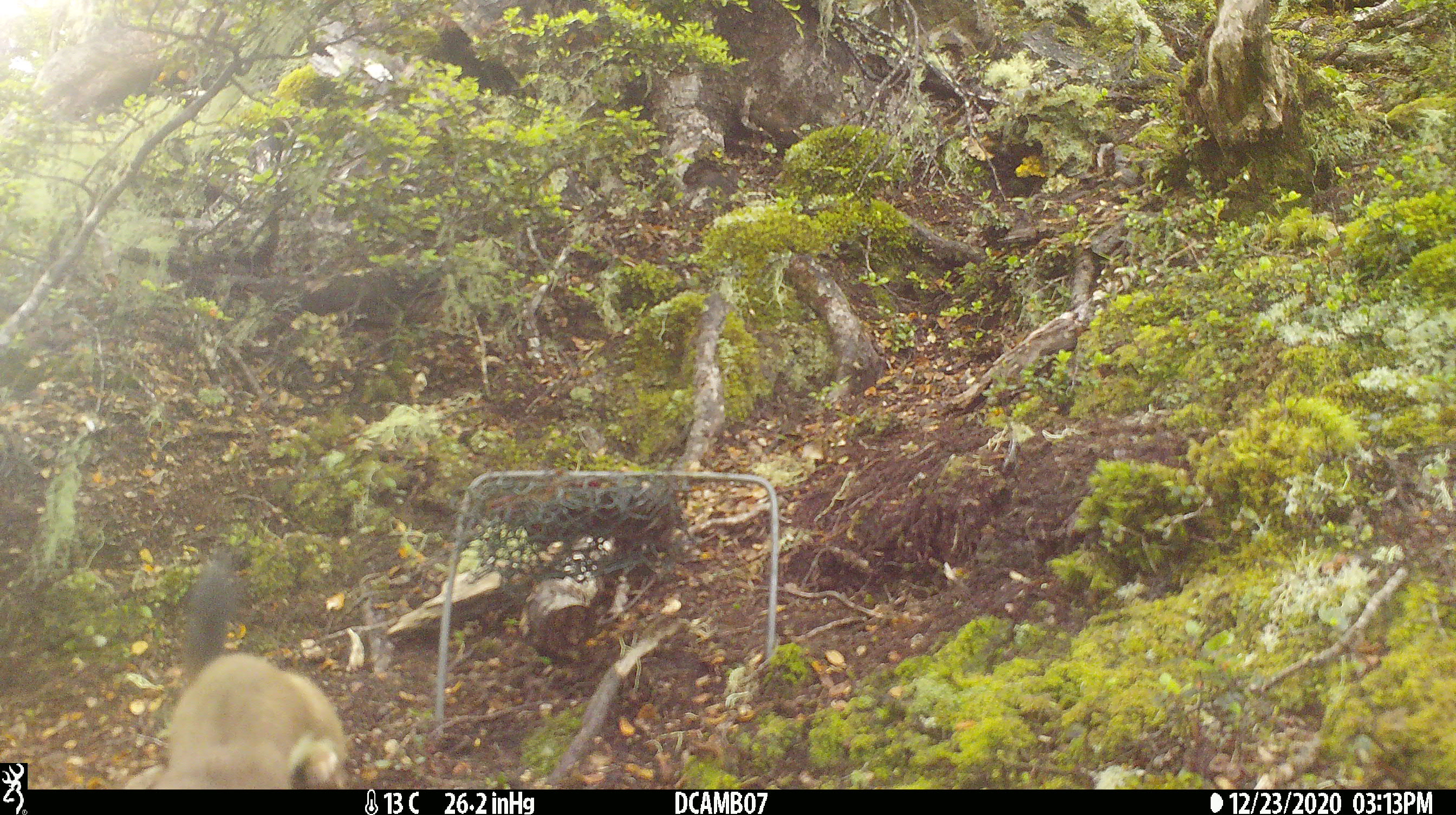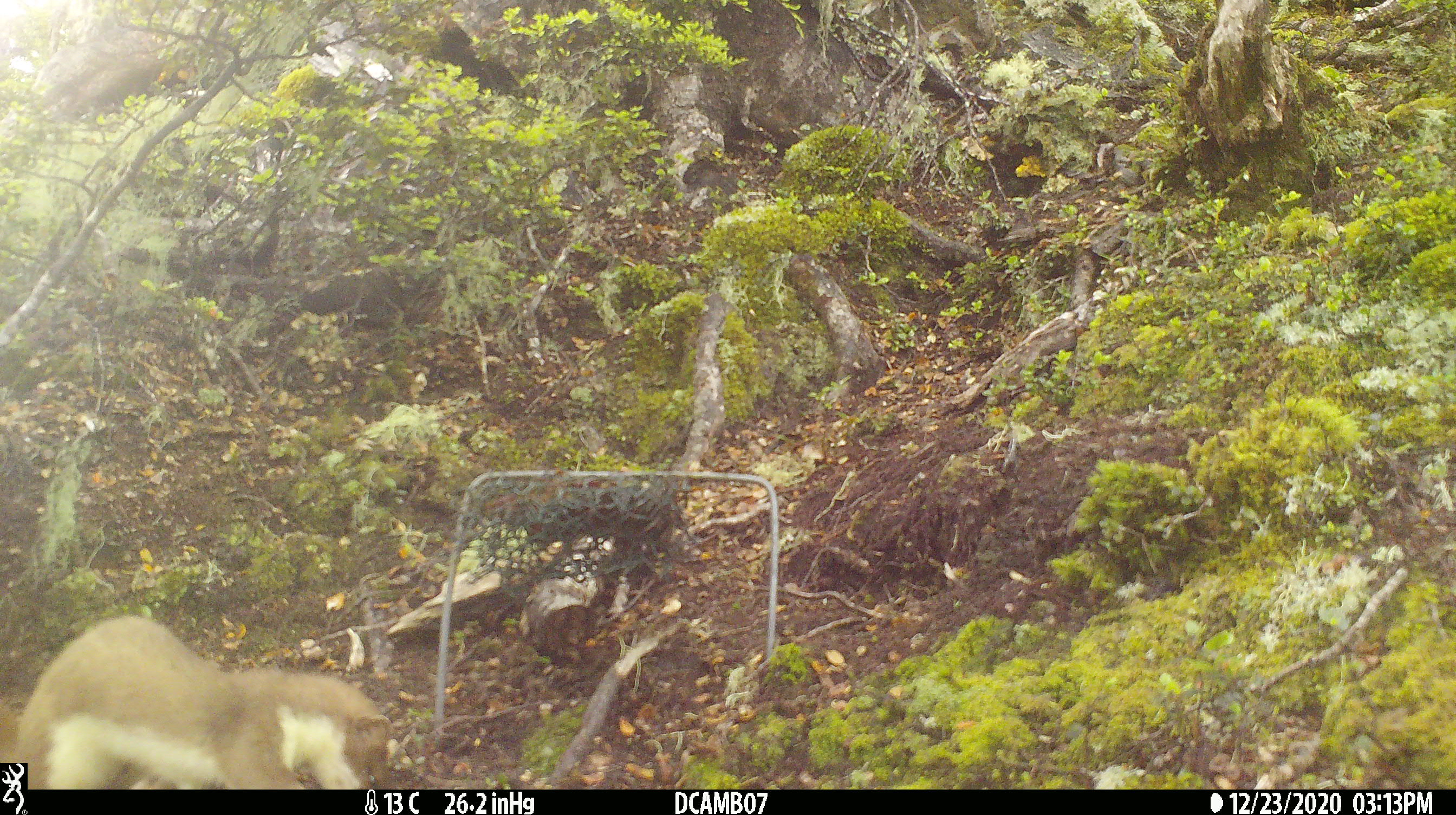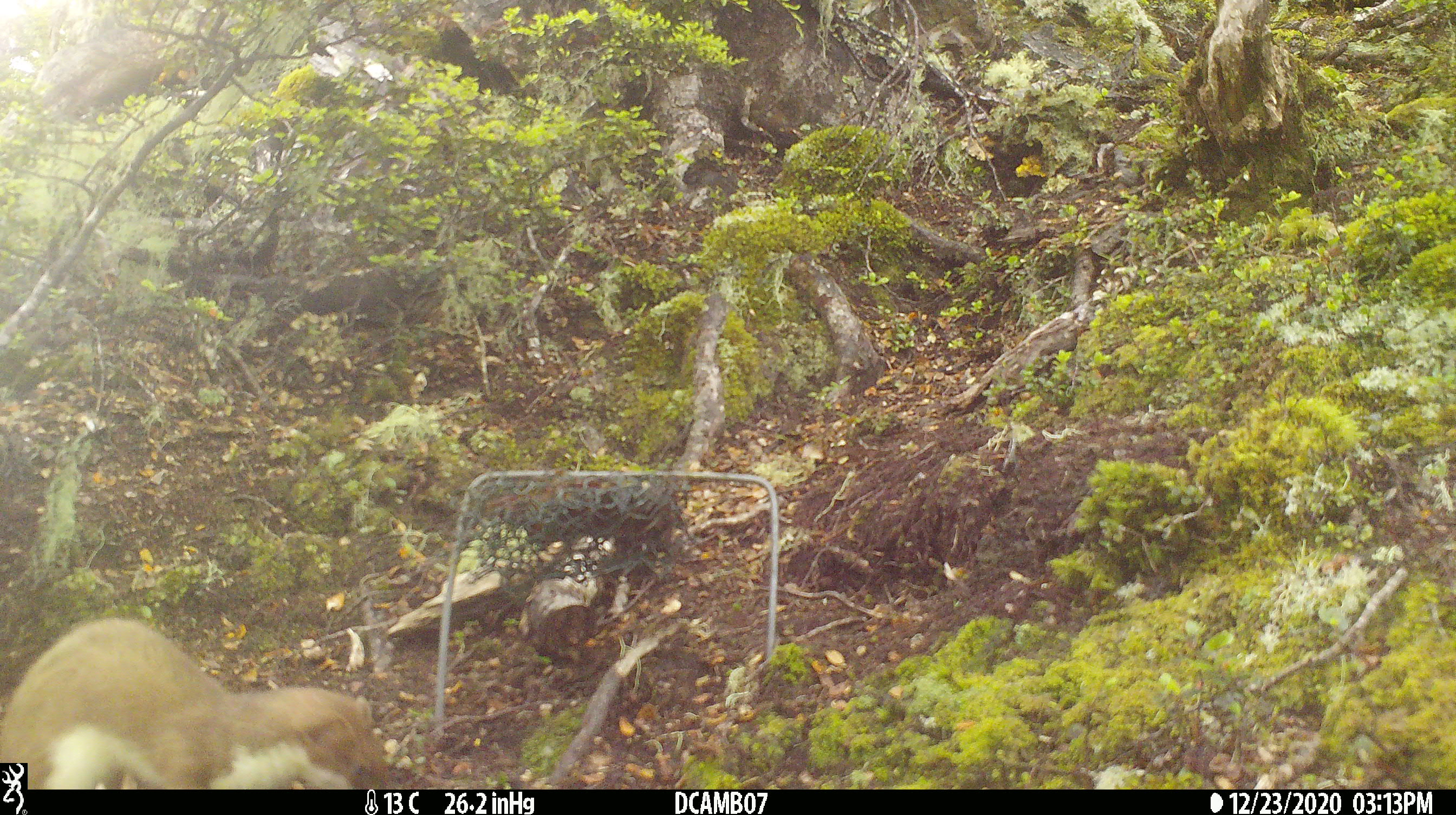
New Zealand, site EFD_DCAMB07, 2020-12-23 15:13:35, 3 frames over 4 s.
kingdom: Animalia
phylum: Chordata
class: Mammalia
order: Carnivora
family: Mustelidae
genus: Mustela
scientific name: Mustela erminea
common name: stoat